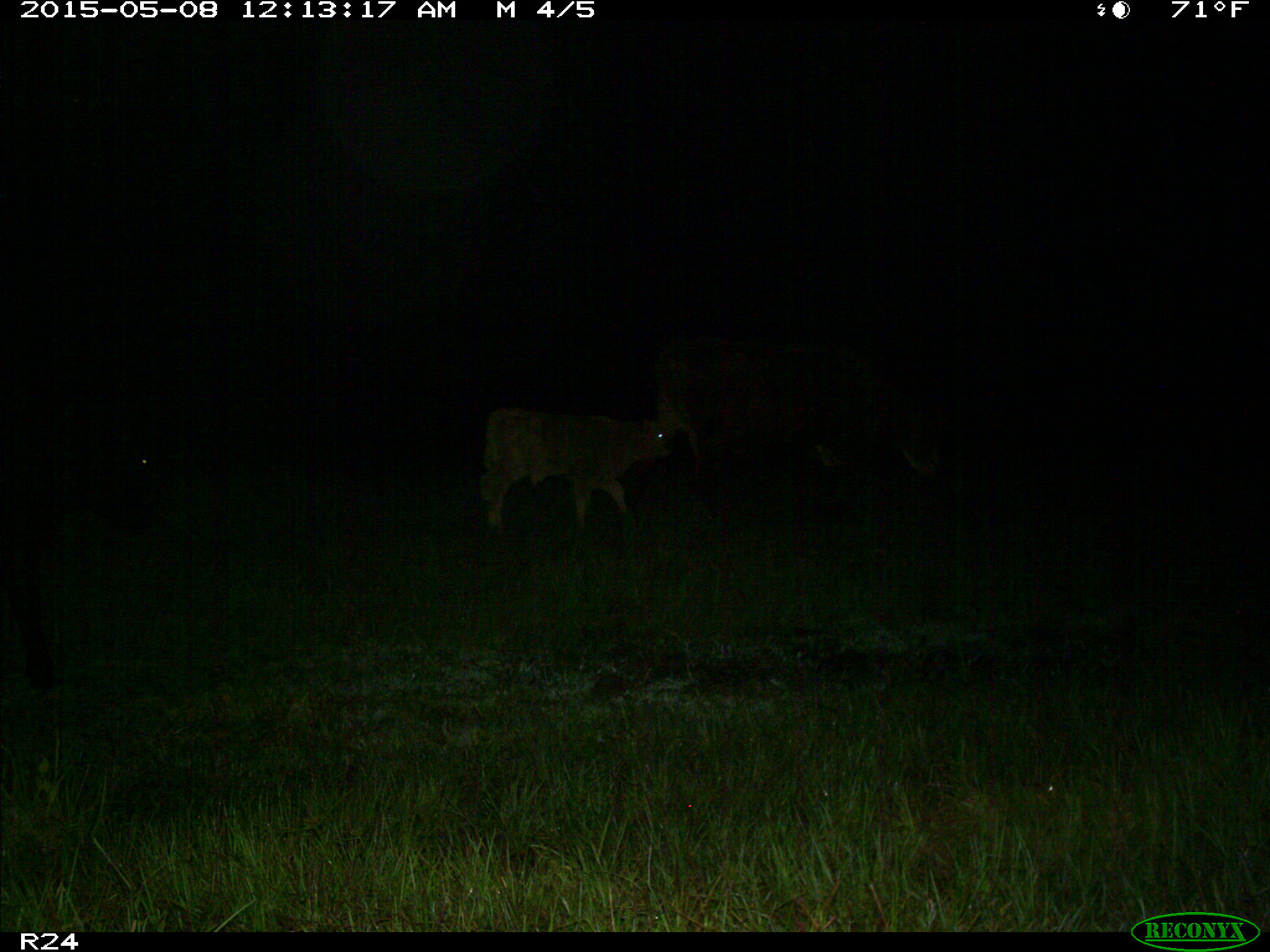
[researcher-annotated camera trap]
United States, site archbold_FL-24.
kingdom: Animalia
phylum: Chordata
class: Mammalia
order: Artiodactyla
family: Bovidae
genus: Bos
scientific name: Bos taurus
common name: domestic cow